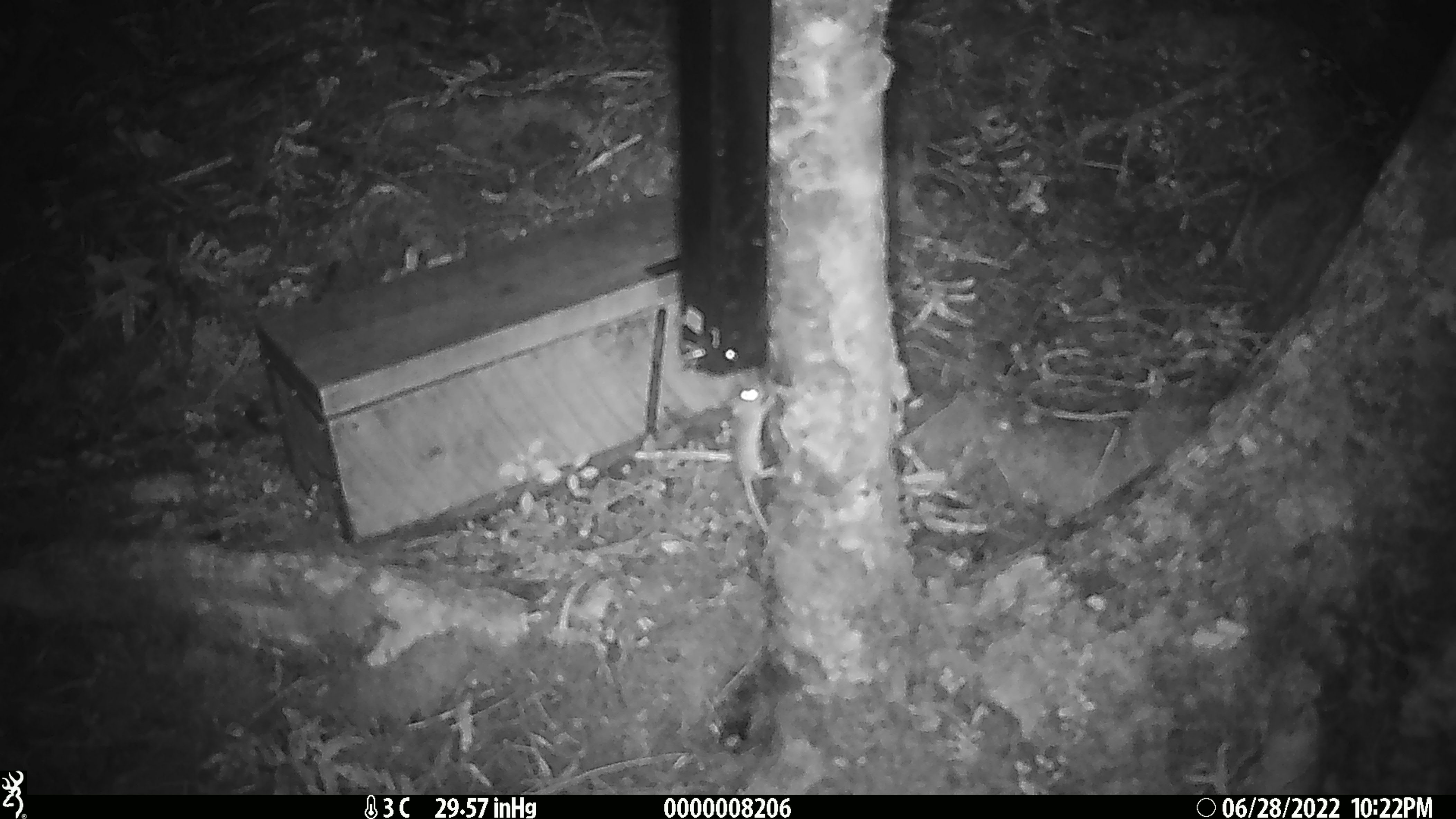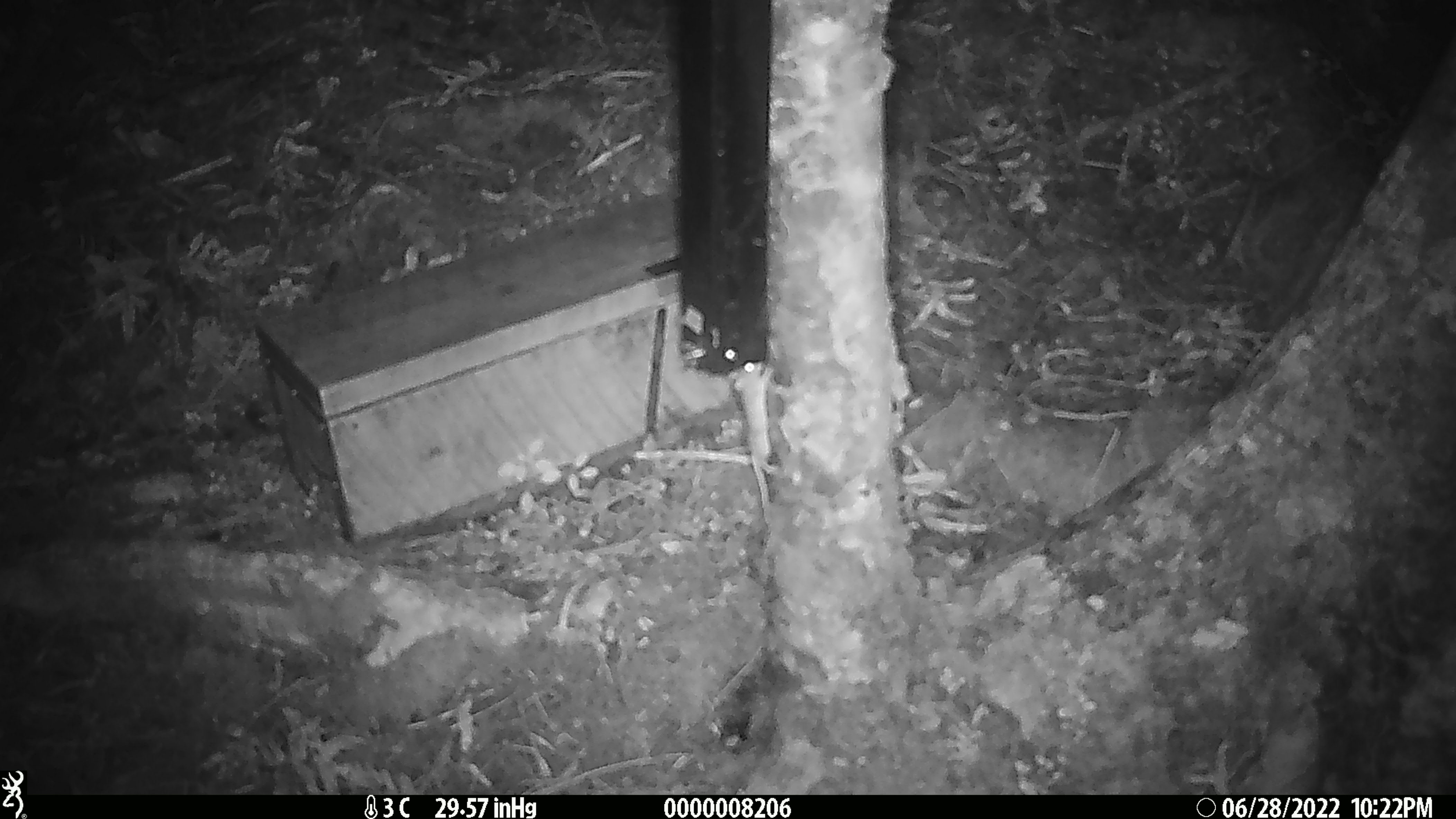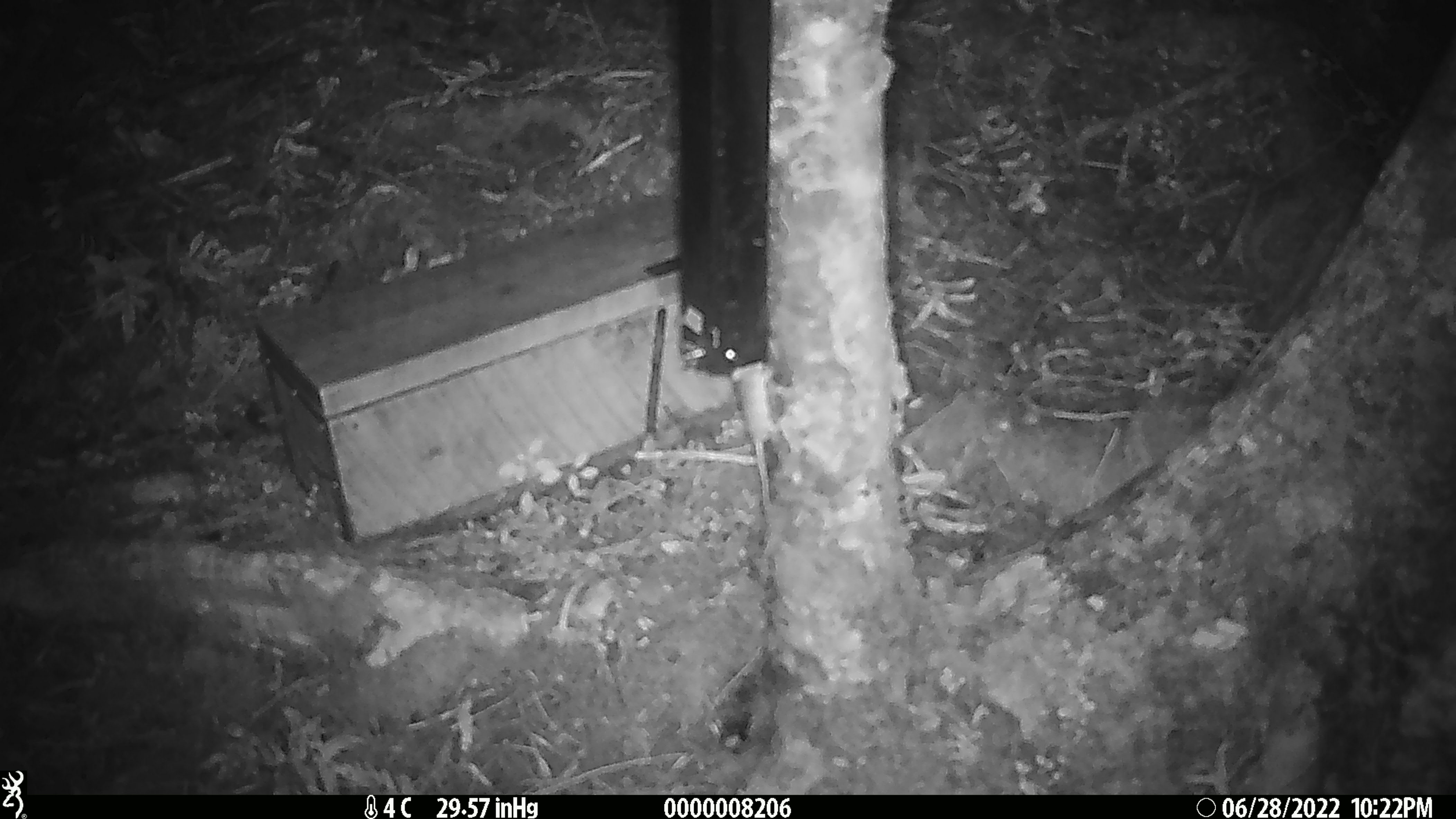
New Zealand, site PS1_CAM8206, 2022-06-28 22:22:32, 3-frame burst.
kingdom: Animalia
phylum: Chordata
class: Mammalia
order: Rodentia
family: Muridae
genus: Mus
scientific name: Mus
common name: mouse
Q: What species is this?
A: Mouse (Mus).